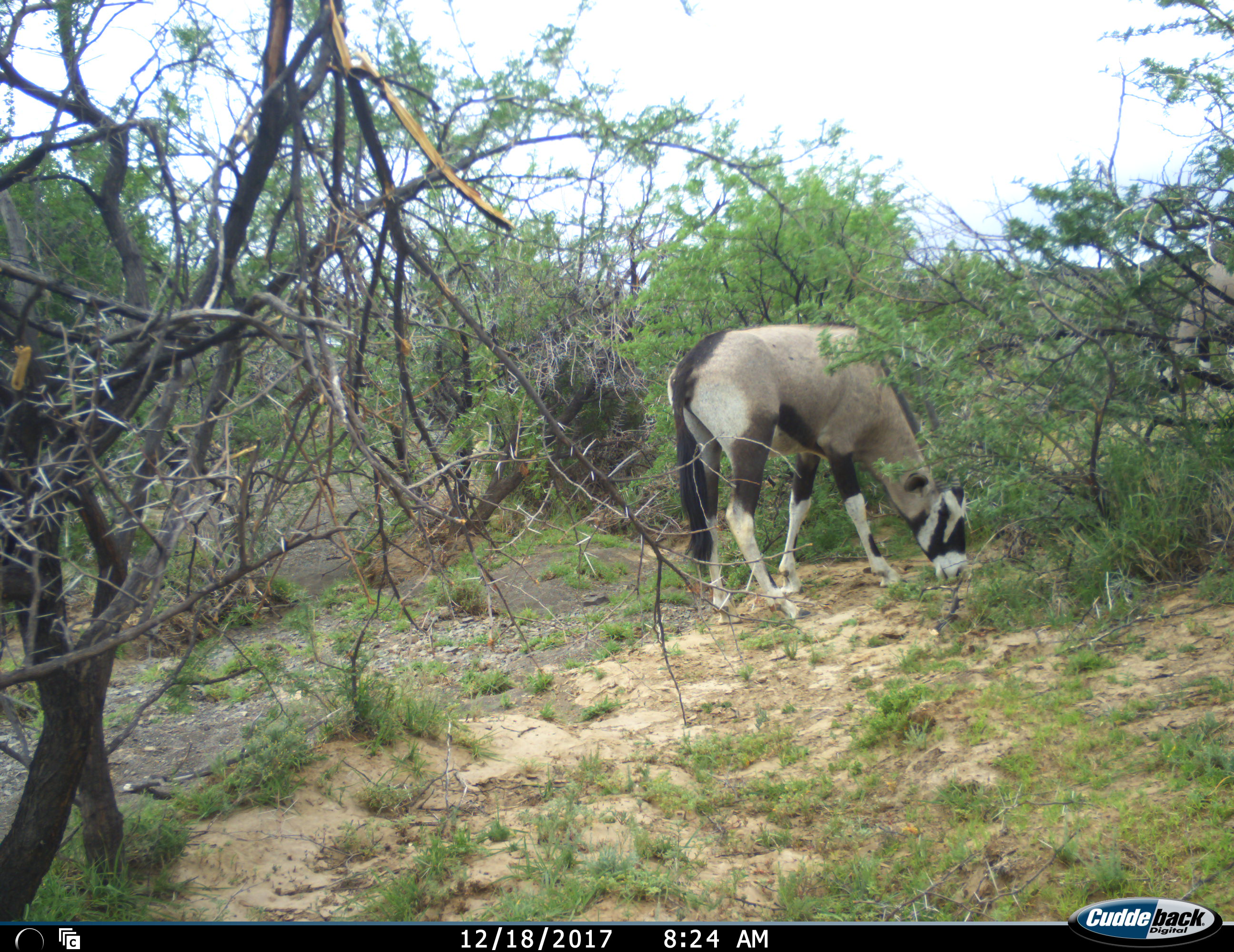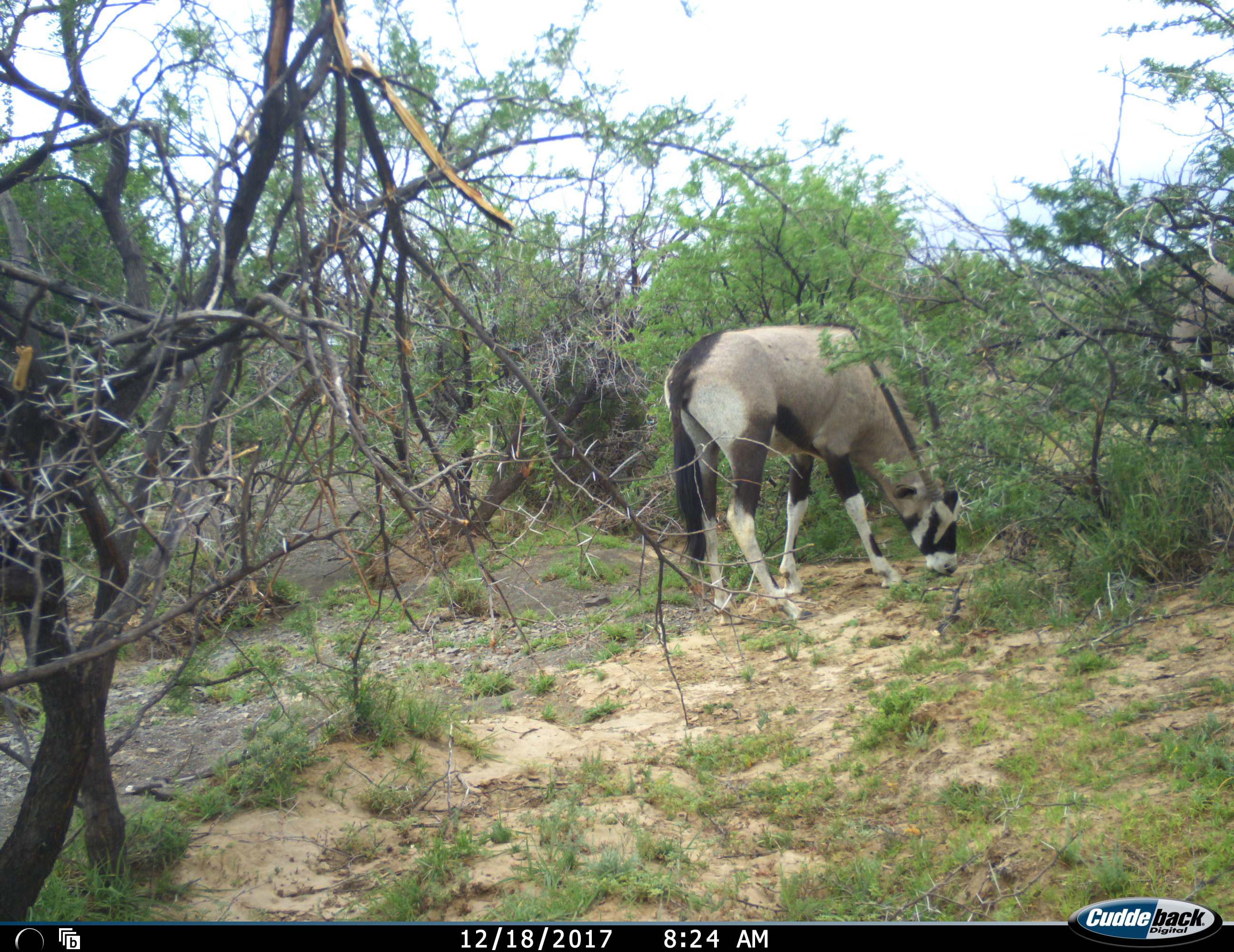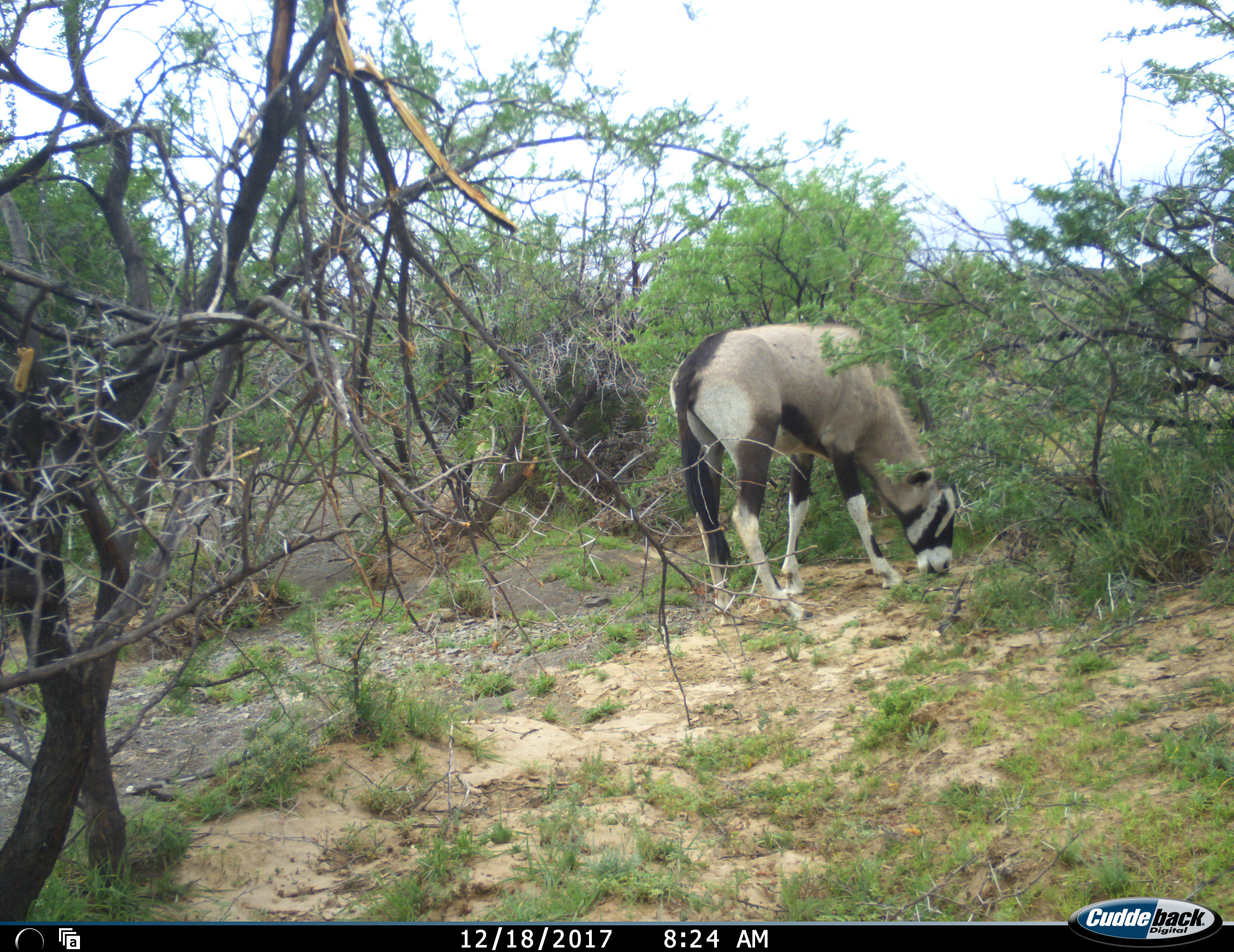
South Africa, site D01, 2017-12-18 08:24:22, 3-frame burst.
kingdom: Animalia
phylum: Chordata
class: Mammalia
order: Artiodactyla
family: Bovidae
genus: Oryx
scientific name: Oryx gazella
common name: gemsbok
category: gemsbokoryx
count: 2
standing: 33%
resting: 0%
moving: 0%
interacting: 0%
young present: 0%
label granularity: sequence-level